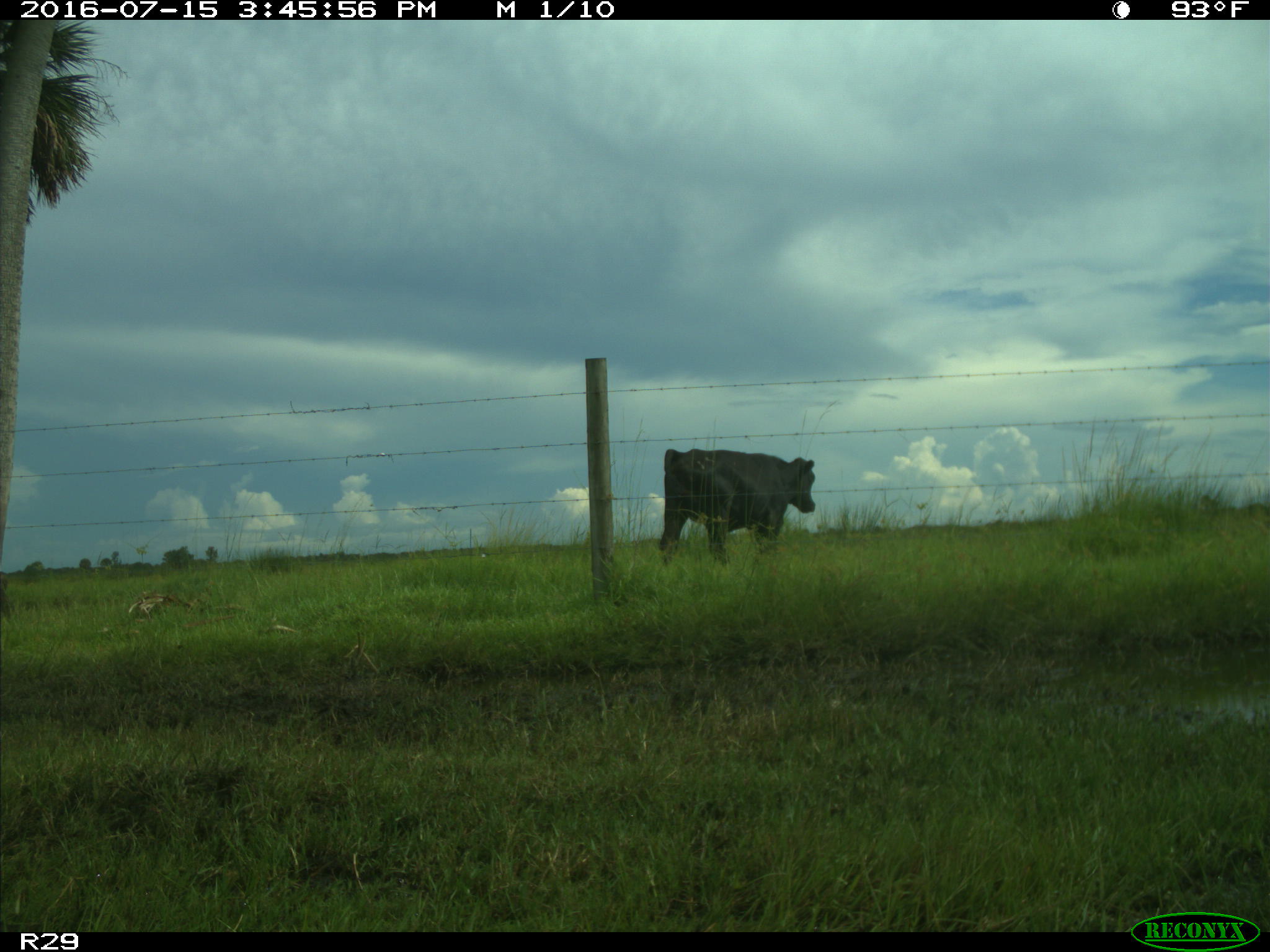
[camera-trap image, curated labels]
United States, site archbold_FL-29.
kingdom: Animalia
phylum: Chordata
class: Mammalia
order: Artiodactyla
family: Bovidae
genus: Bos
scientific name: Bos taurus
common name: domestic cow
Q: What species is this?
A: Bos taurus (domestic cow).